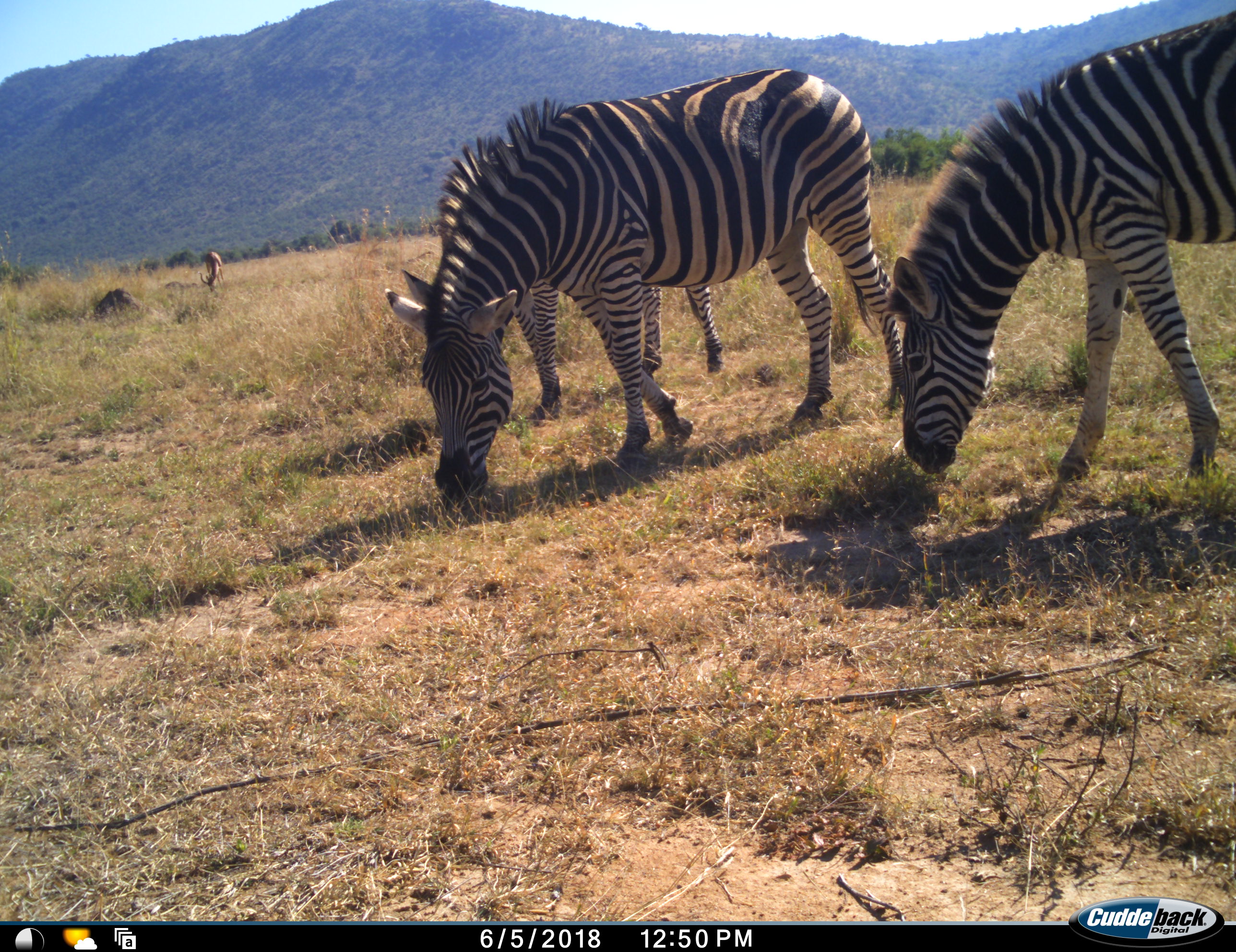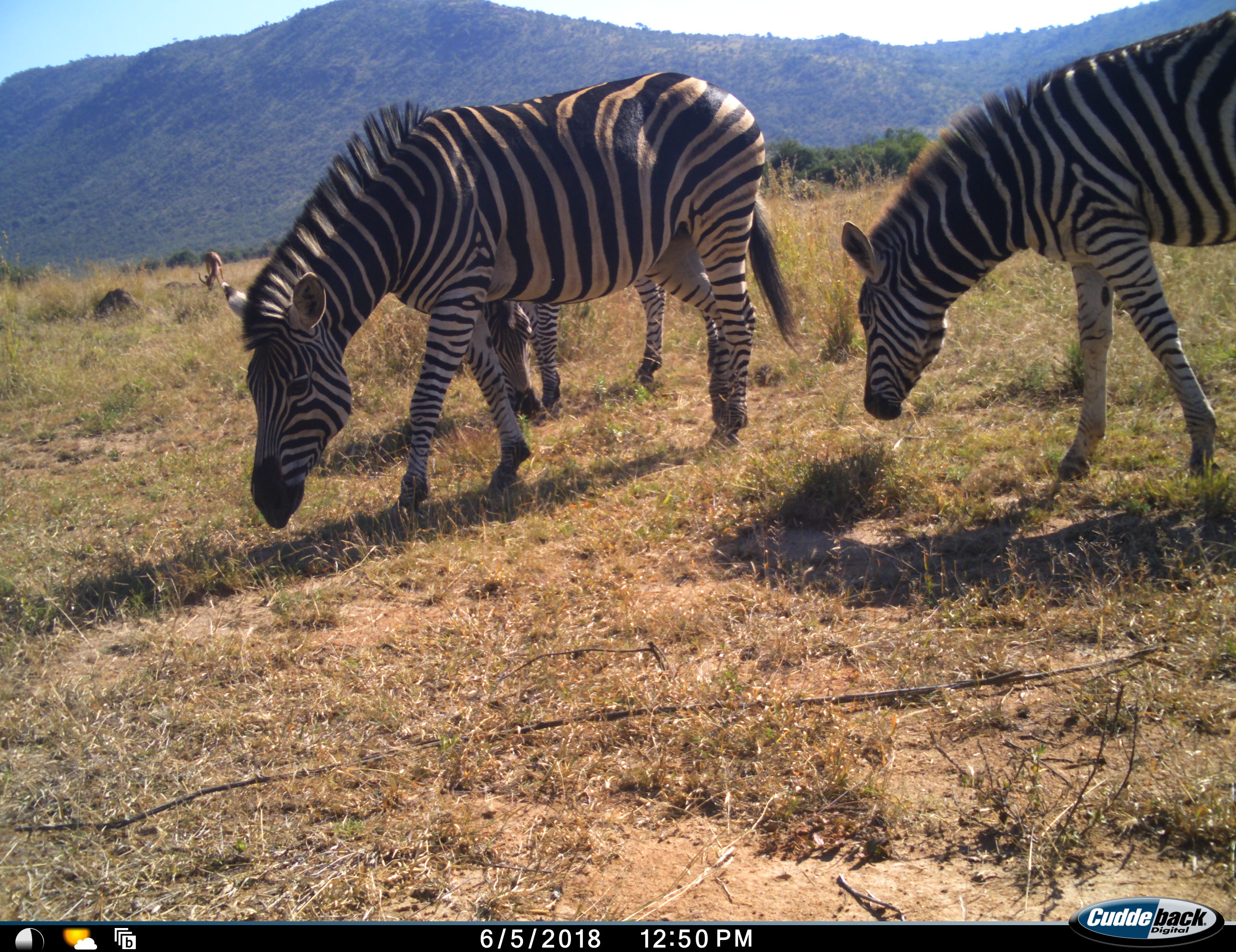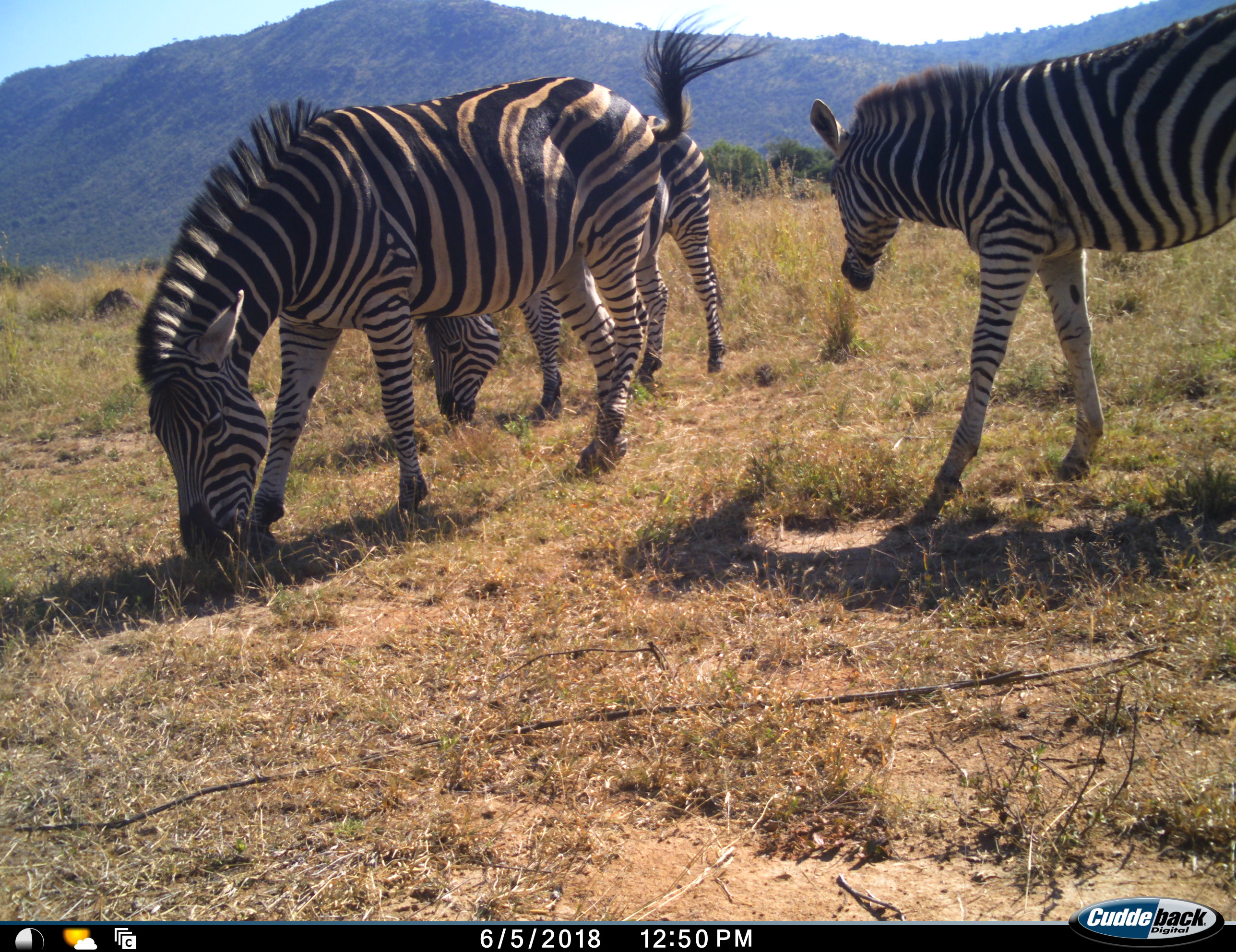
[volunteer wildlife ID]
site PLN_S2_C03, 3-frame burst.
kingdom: Animalia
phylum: Chordata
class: Mammalia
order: Artiodactyla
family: Bovidae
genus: Aepyceros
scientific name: Aepyceros melampus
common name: impala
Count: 1.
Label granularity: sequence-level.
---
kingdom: Animalia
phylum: Chordata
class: Mammalia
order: Perissodactyla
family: Equidae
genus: Equus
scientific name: Equus quagga burchellii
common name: burchell's zebra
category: zebraburchells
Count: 3.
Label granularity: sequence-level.